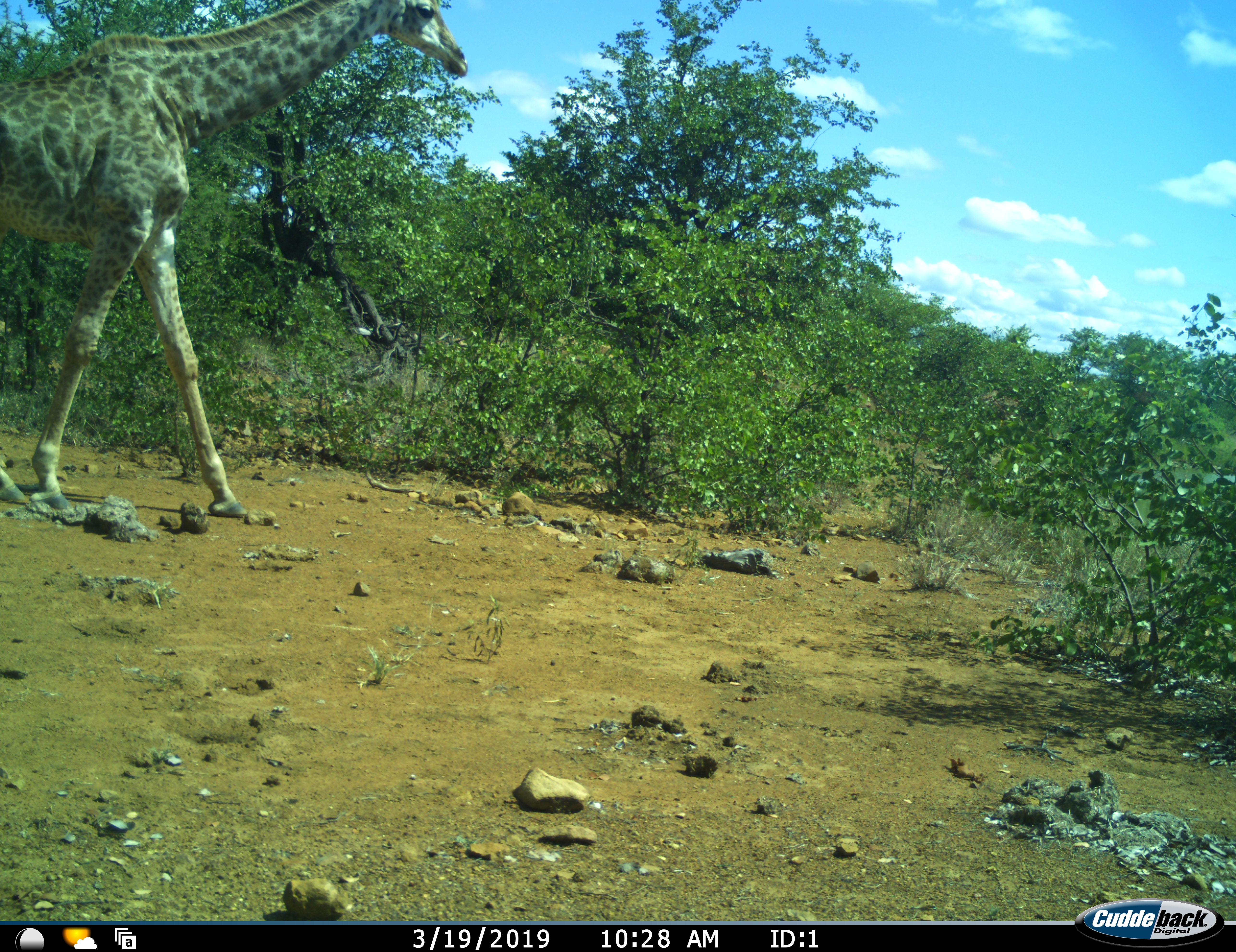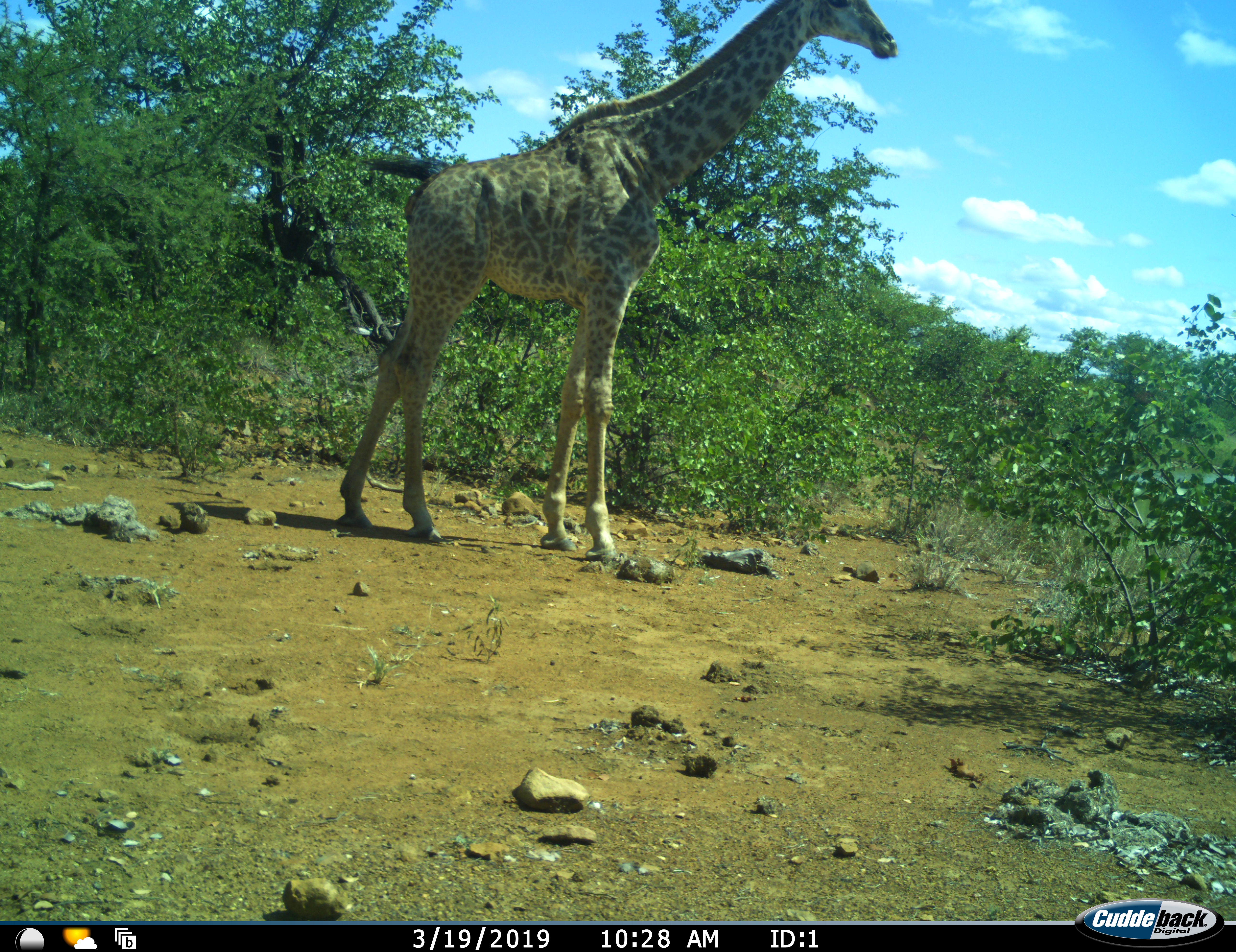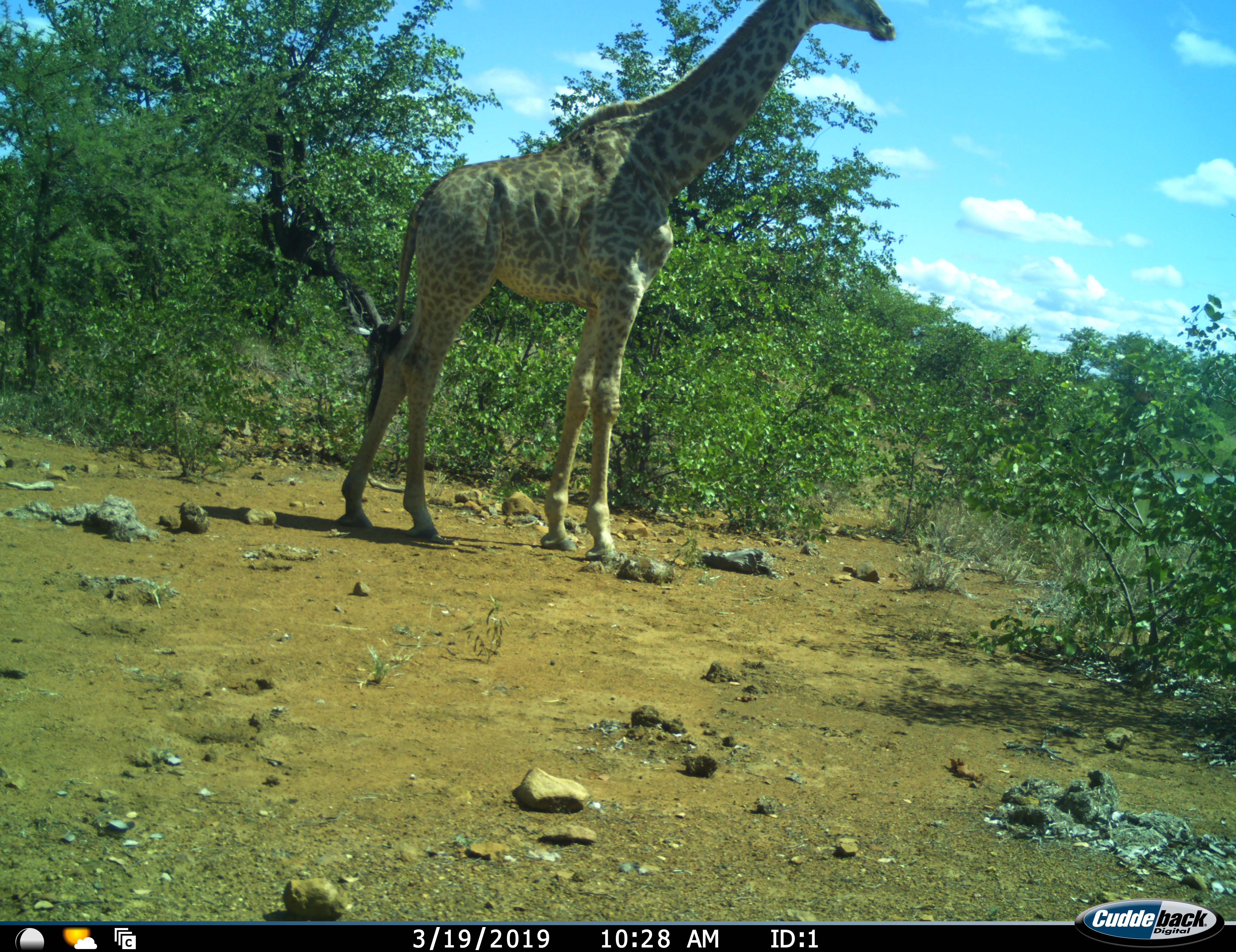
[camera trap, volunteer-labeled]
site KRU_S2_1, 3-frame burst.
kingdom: Animalia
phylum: Chordata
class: Mammalia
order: Artiodactyla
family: Giraffidae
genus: Giraffa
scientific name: Giraffa camelopardalis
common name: giraffe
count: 1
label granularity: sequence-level